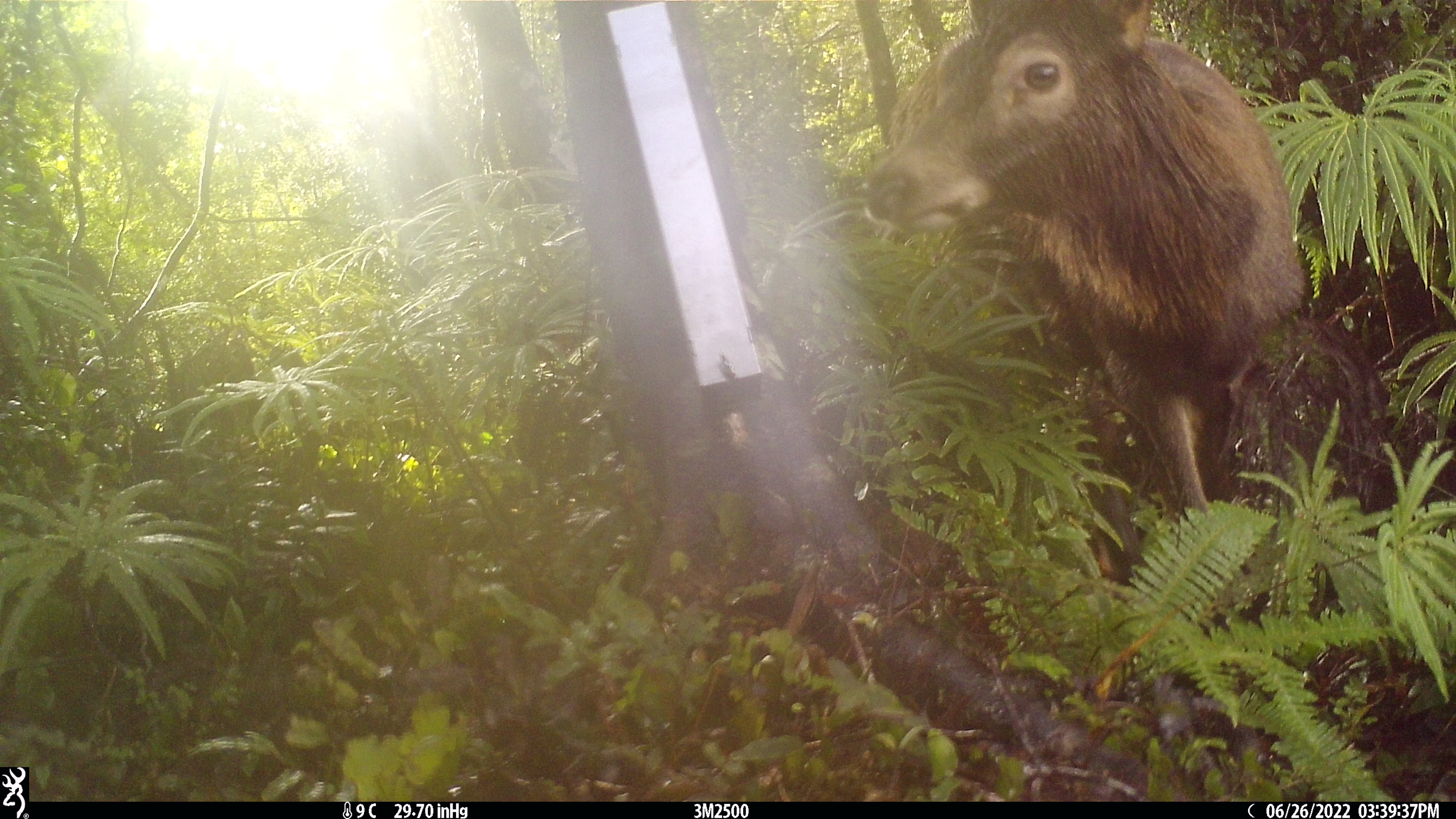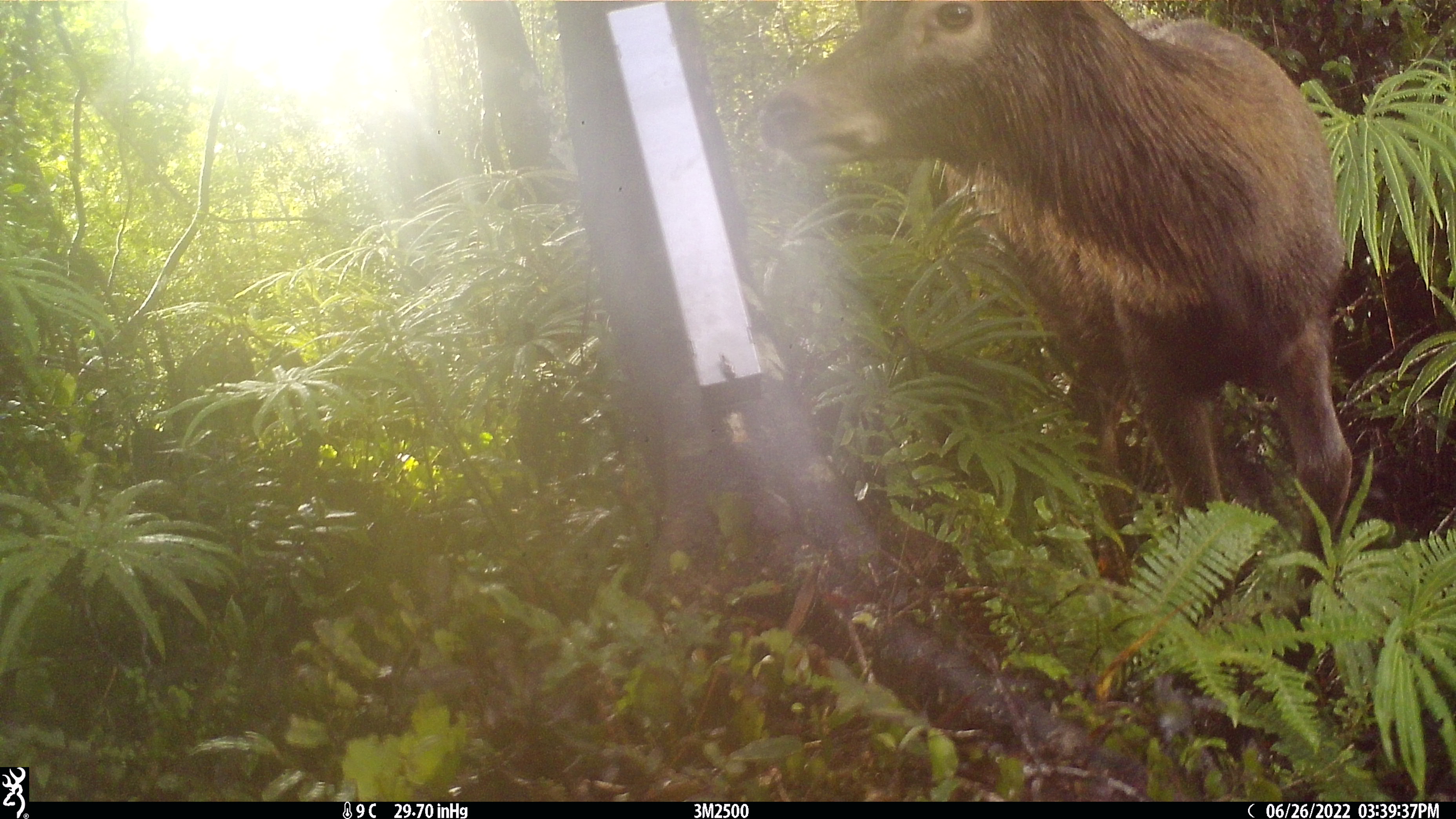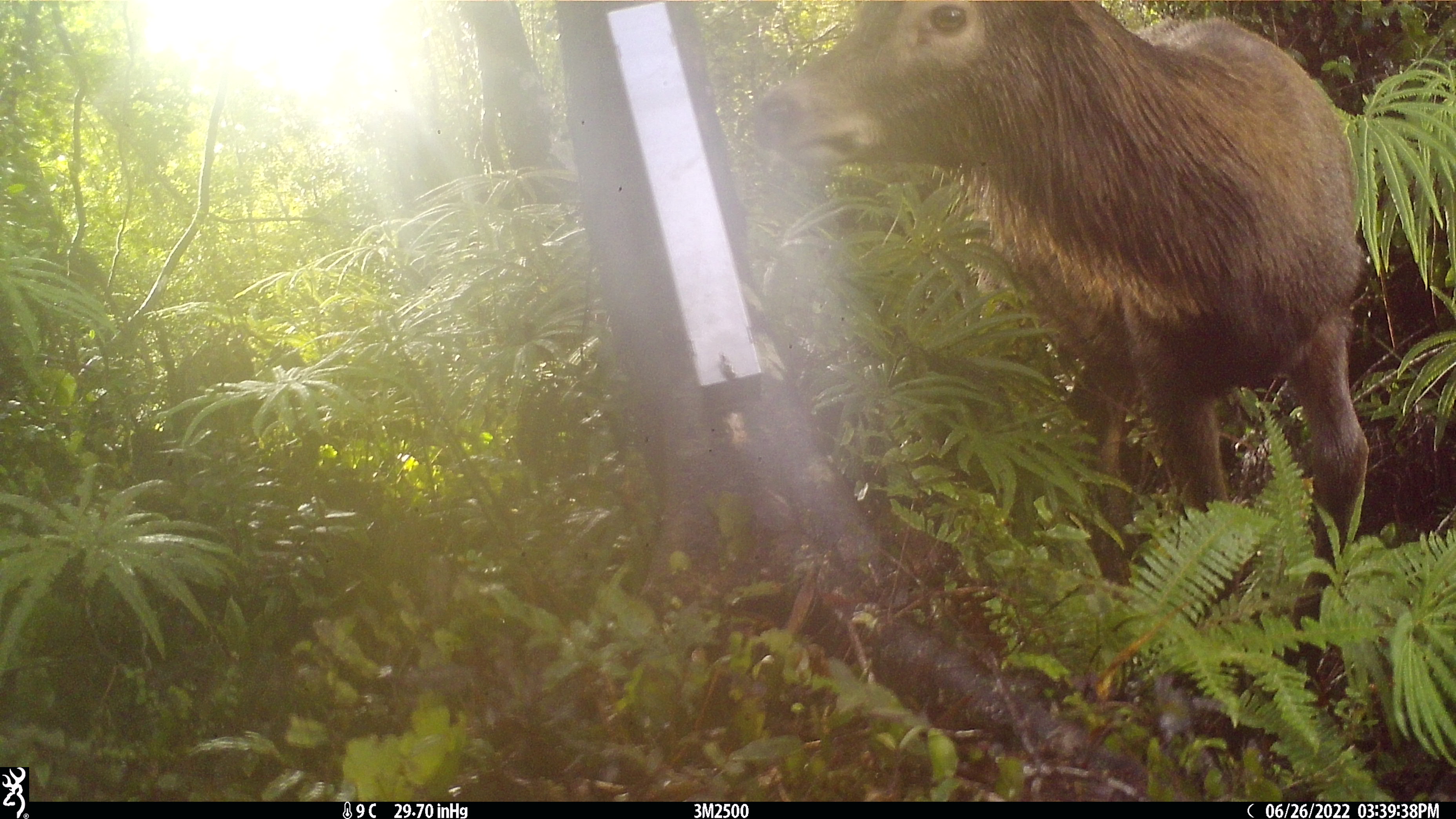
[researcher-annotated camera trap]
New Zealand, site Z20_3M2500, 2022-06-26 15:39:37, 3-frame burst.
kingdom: Animalia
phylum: Chordata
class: Mammalia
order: Artiodactyla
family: Cervidae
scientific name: Cervidae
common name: deer